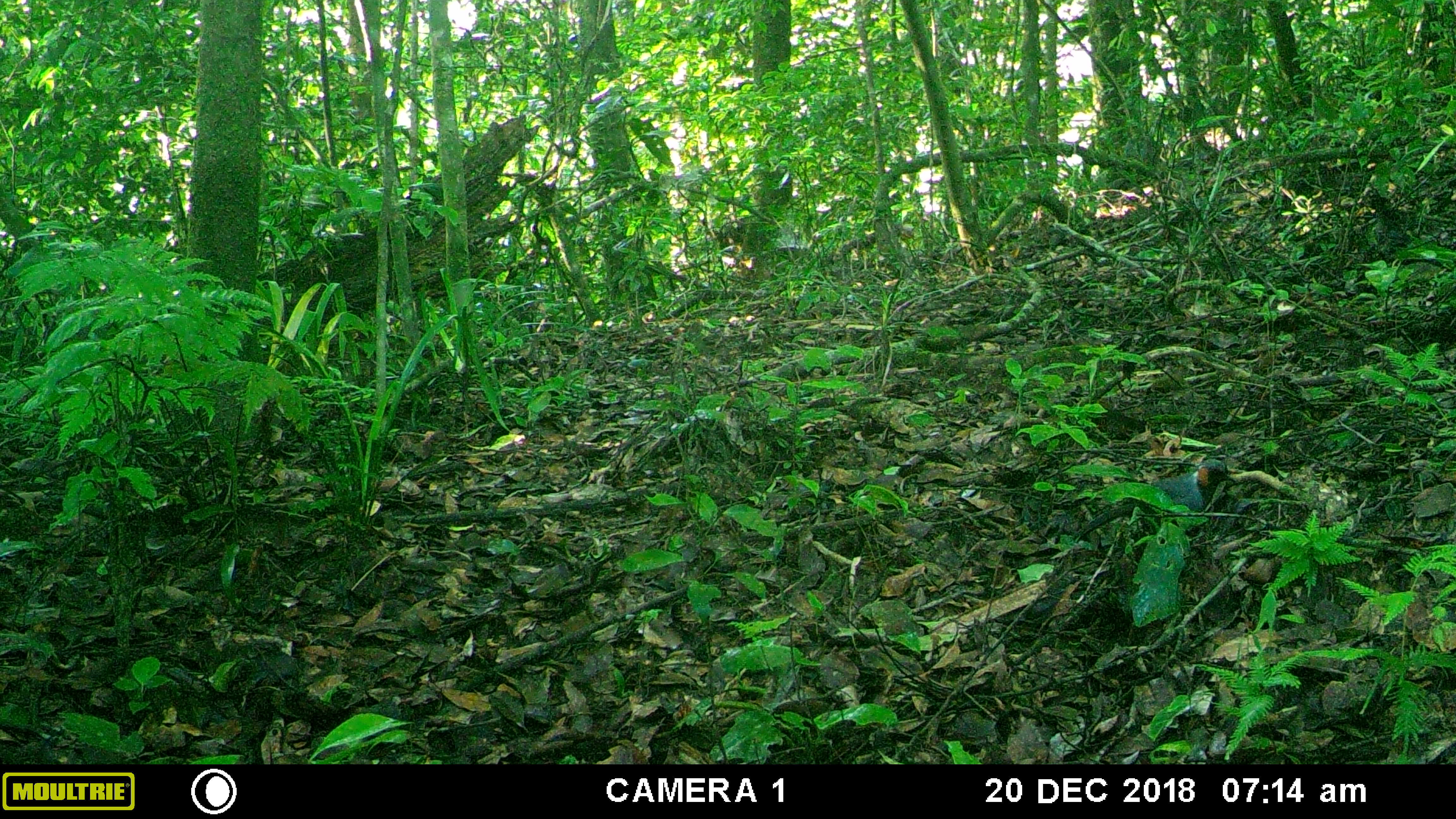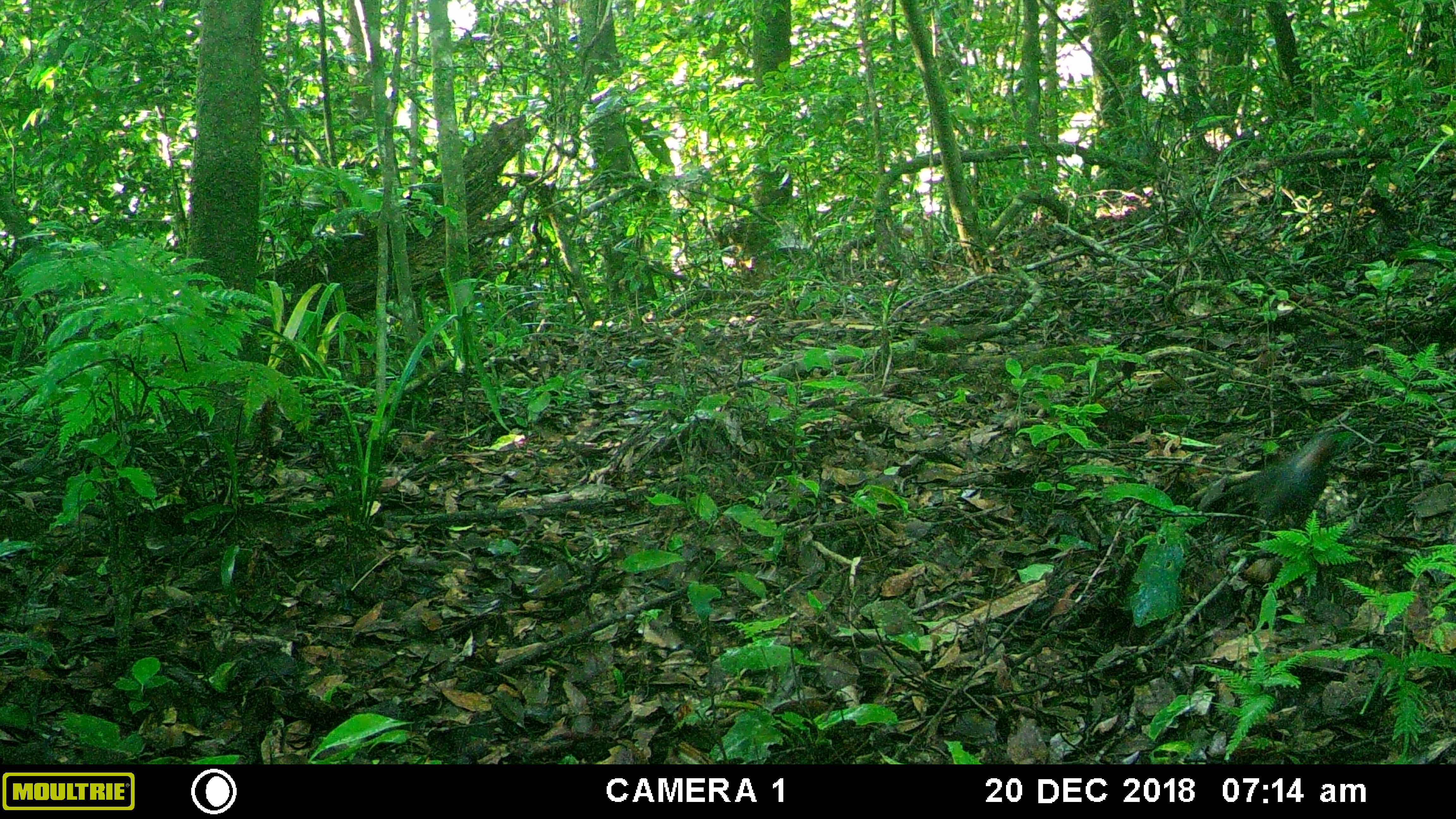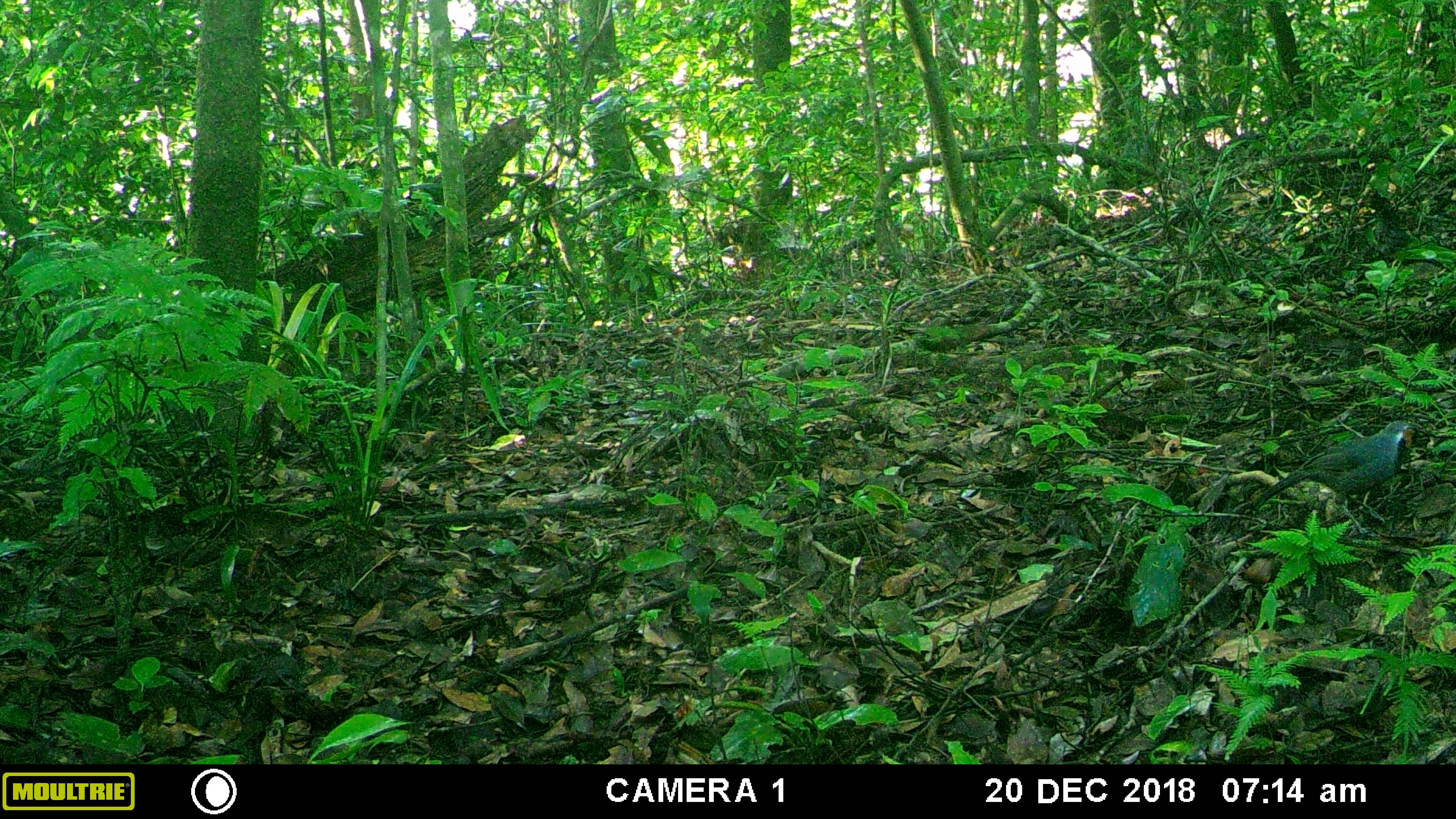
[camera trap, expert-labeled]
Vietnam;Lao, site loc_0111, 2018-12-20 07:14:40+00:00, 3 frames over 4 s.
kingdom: Animalia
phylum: Chordata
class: Aves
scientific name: Aves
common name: bird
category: unidentified bird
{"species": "unidentified bird (bird) (Aves)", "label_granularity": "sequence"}